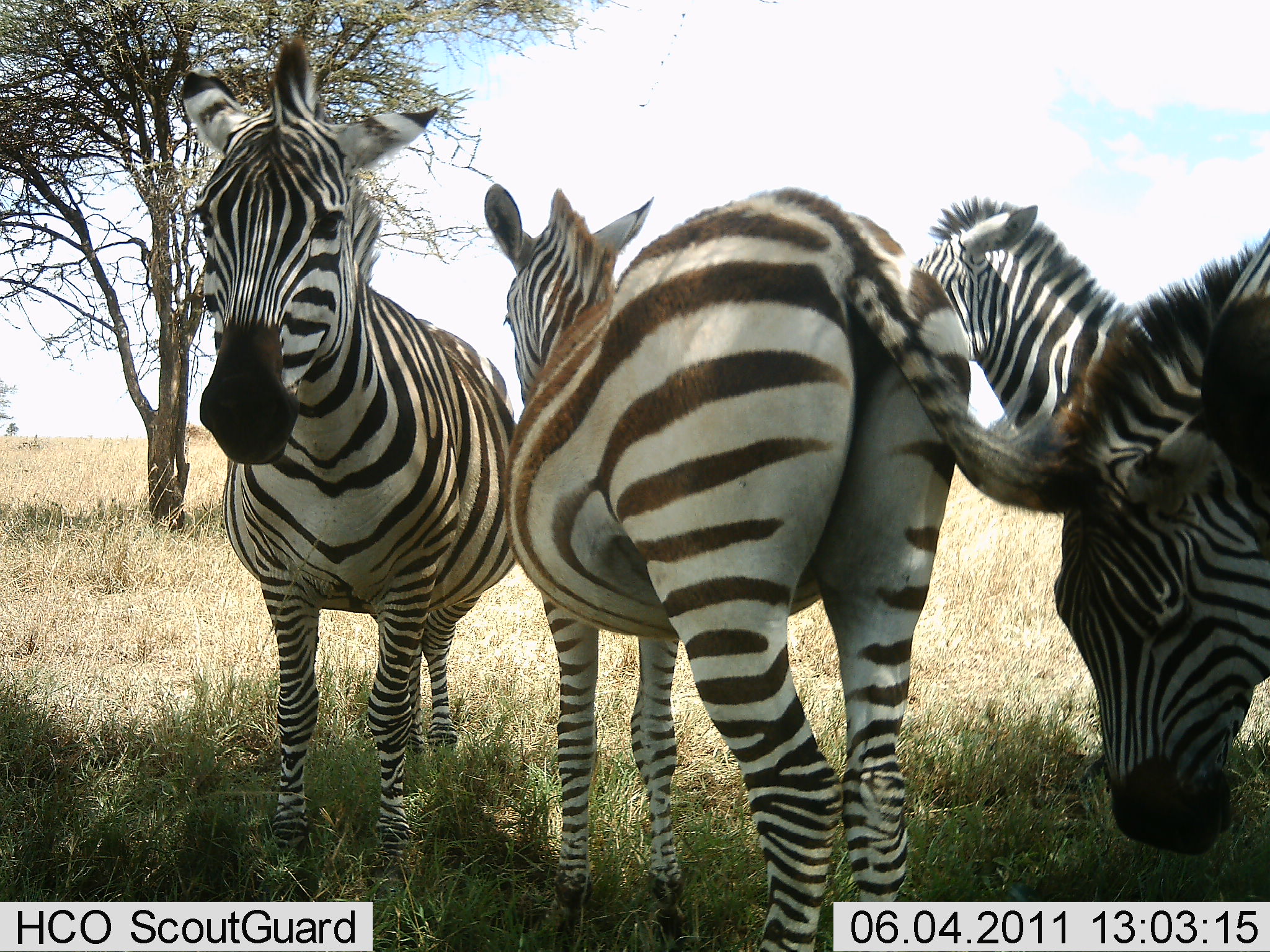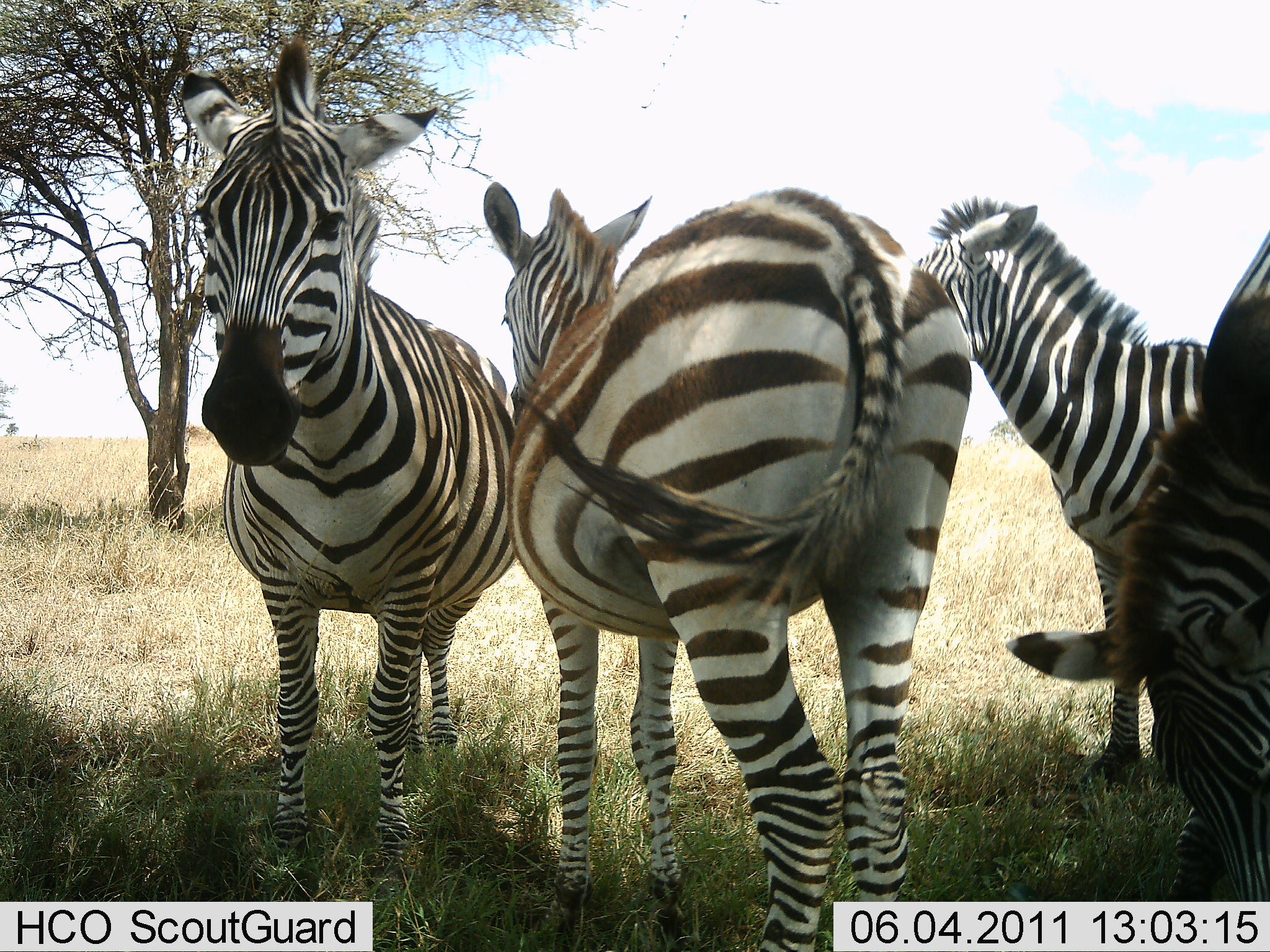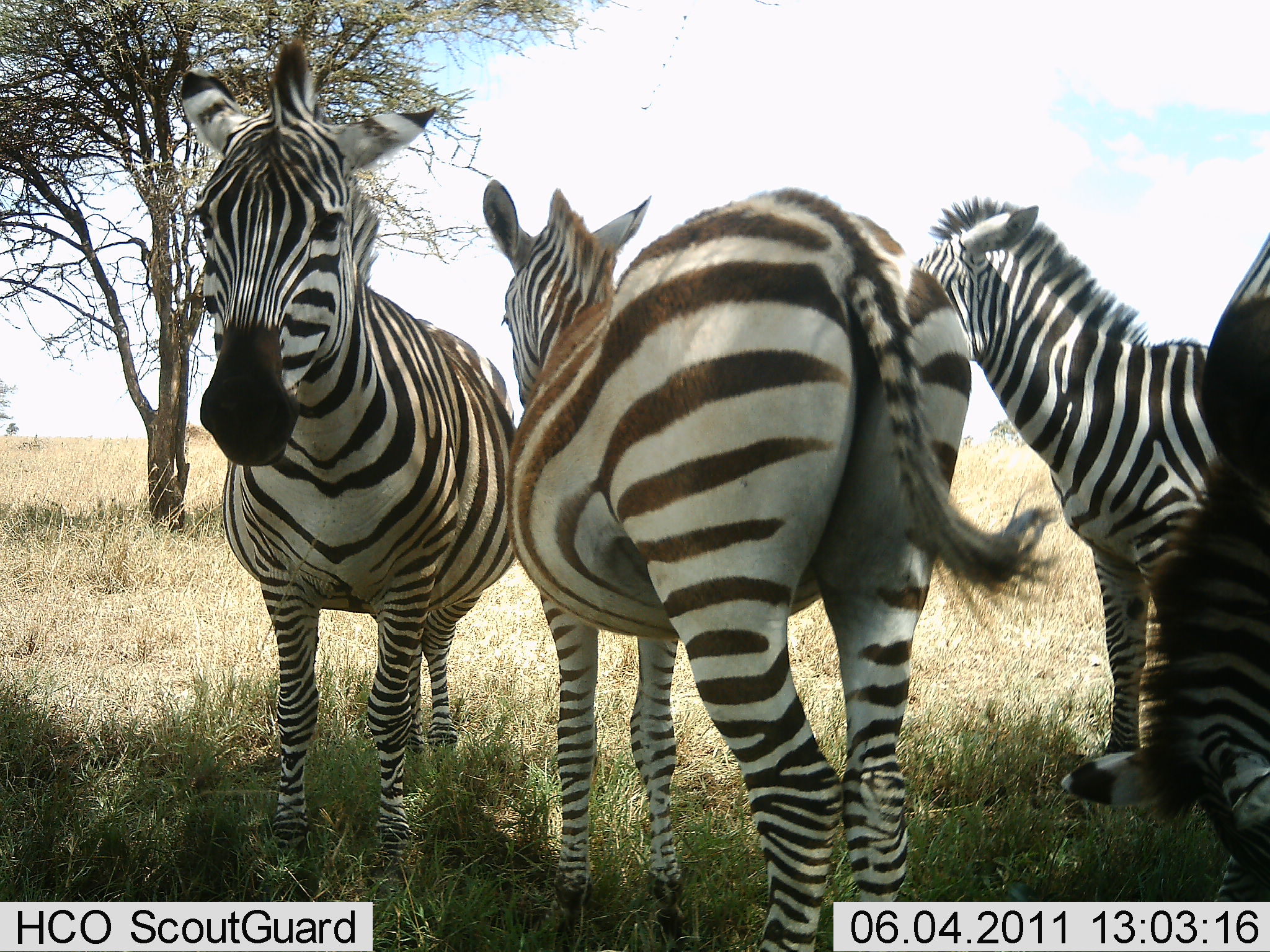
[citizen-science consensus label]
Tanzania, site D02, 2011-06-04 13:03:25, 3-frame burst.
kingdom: Animalia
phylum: Chordata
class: Mammalia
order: Perissodactyla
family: Equidae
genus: Equus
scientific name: Equus quagga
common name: plains zebra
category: zebra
Zebra (plains zebra) (Equus quagga), count 4. Behavior (volunteer vote fractions): standing 91%, resting 9%, moving 0%, interacting 0%. Young present (vote fraction): 0%. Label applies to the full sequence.